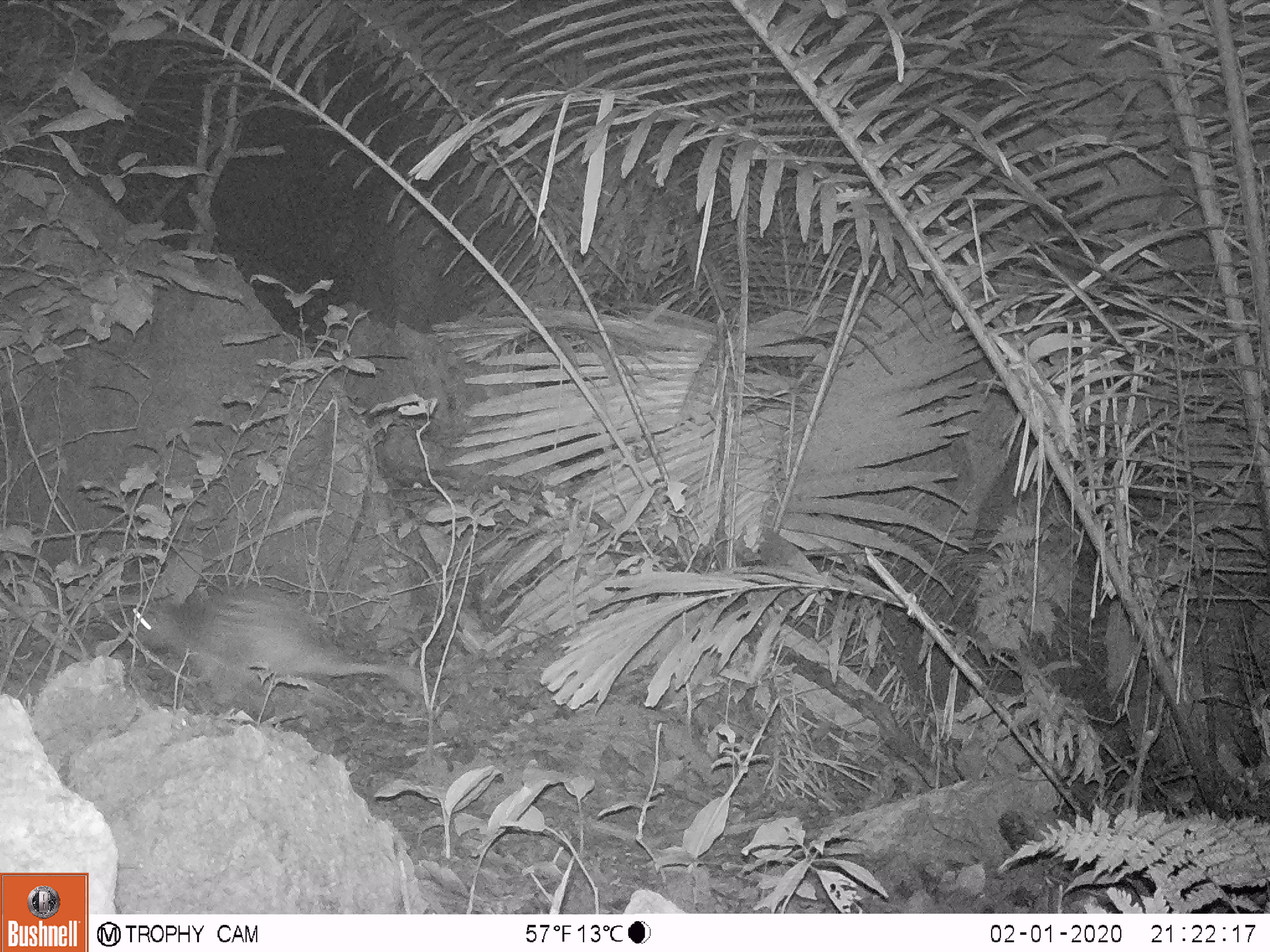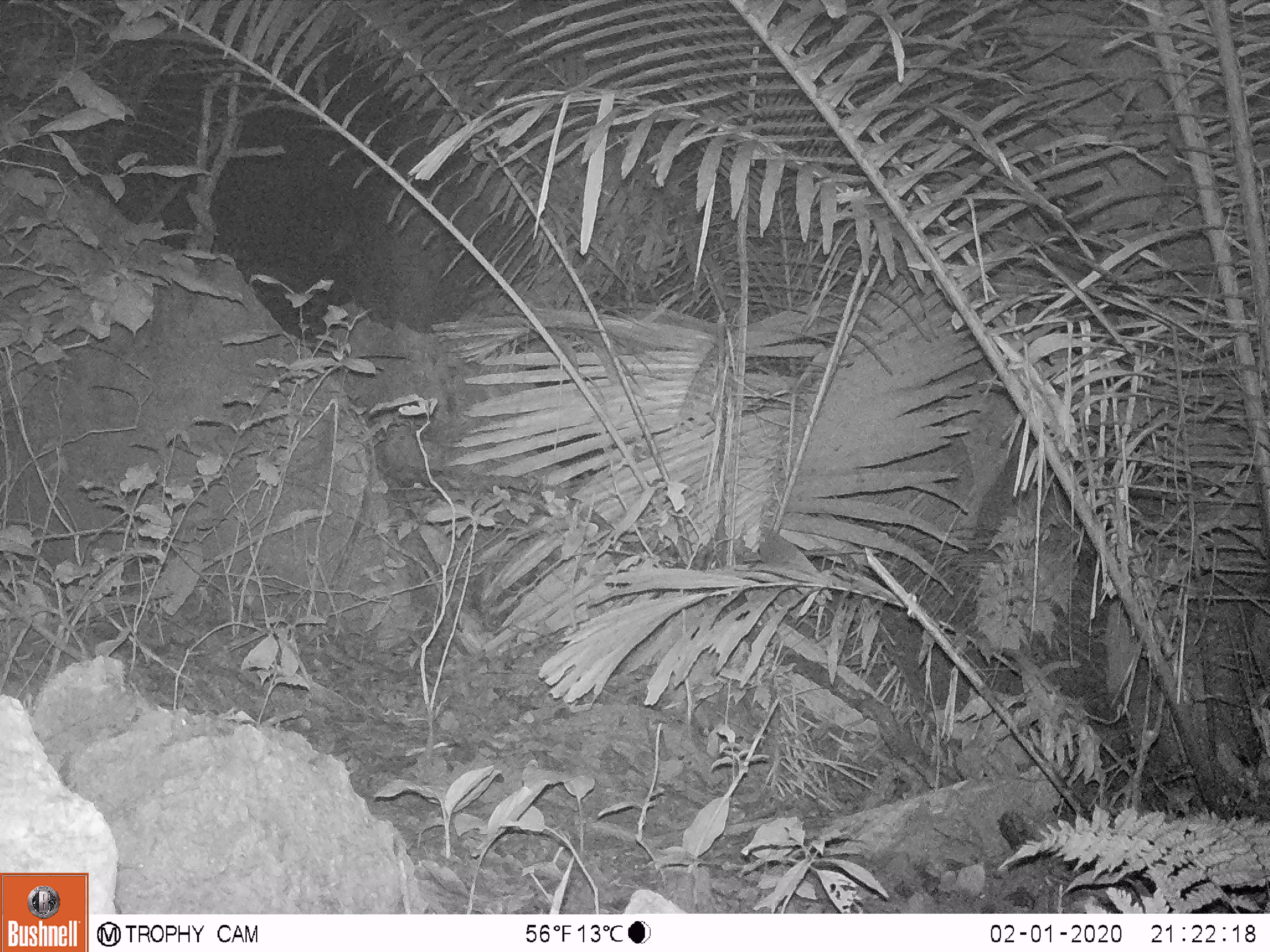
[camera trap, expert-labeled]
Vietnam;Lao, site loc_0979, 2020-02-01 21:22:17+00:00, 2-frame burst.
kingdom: Animalia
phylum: Chordata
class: Mammalia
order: Rodentia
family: Hystricidae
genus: Atherurus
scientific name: Atherurus macrourus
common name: asiatic brush-tailed porcupine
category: asiatic brush tailed porcupine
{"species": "asiatic brush tailed porcupine (asiatic brush-tailed porcupine) (Atherurus macrourus)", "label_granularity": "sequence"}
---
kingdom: Animalia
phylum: Chordata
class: Mammalia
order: Rodentia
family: Muridae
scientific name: Muridae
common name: old-world mice and rats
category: unidentified murid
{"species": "unidentified murid (old-world mice and rats) (Muridae)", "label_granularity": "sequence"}